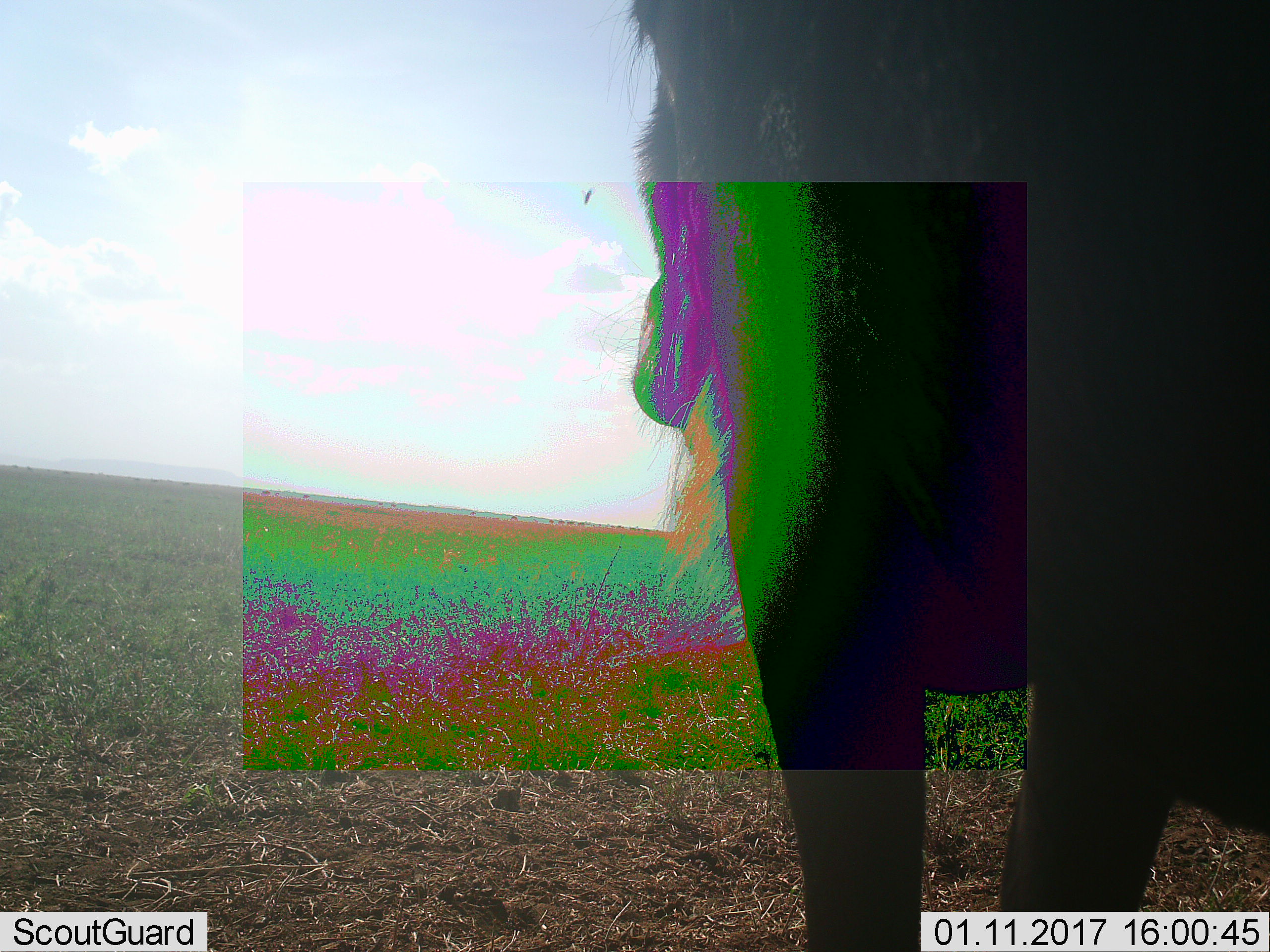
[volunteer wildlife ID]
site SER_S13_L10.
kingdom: Animalia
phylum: Chordata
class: Mammalia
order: Artiodactyla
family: Bovidae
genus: Connochaetes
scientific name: Connochaetes taurinus taurinus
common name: blue wildebeest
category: wildebeestblue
Wildebeestblue (blue wildebeest) (Connochaetes taurinus taurinus), count 1. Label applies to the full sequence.